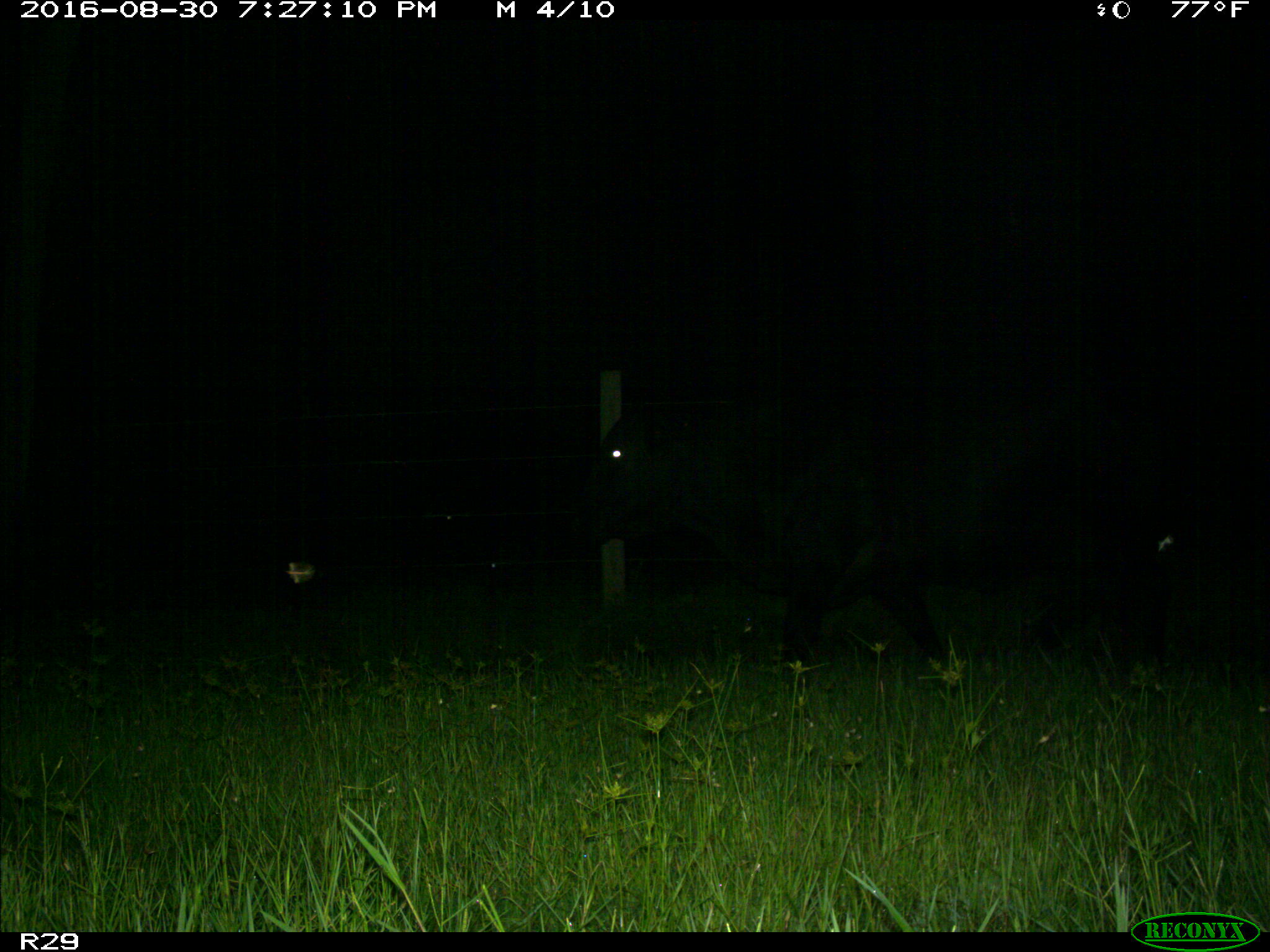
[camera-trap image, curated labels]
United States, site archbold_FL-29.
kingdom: Animalia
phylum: Chordata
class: Mammalia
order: Artiodactyla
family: Bovidae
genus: Bos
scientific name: Bos taurus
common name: domestic cow